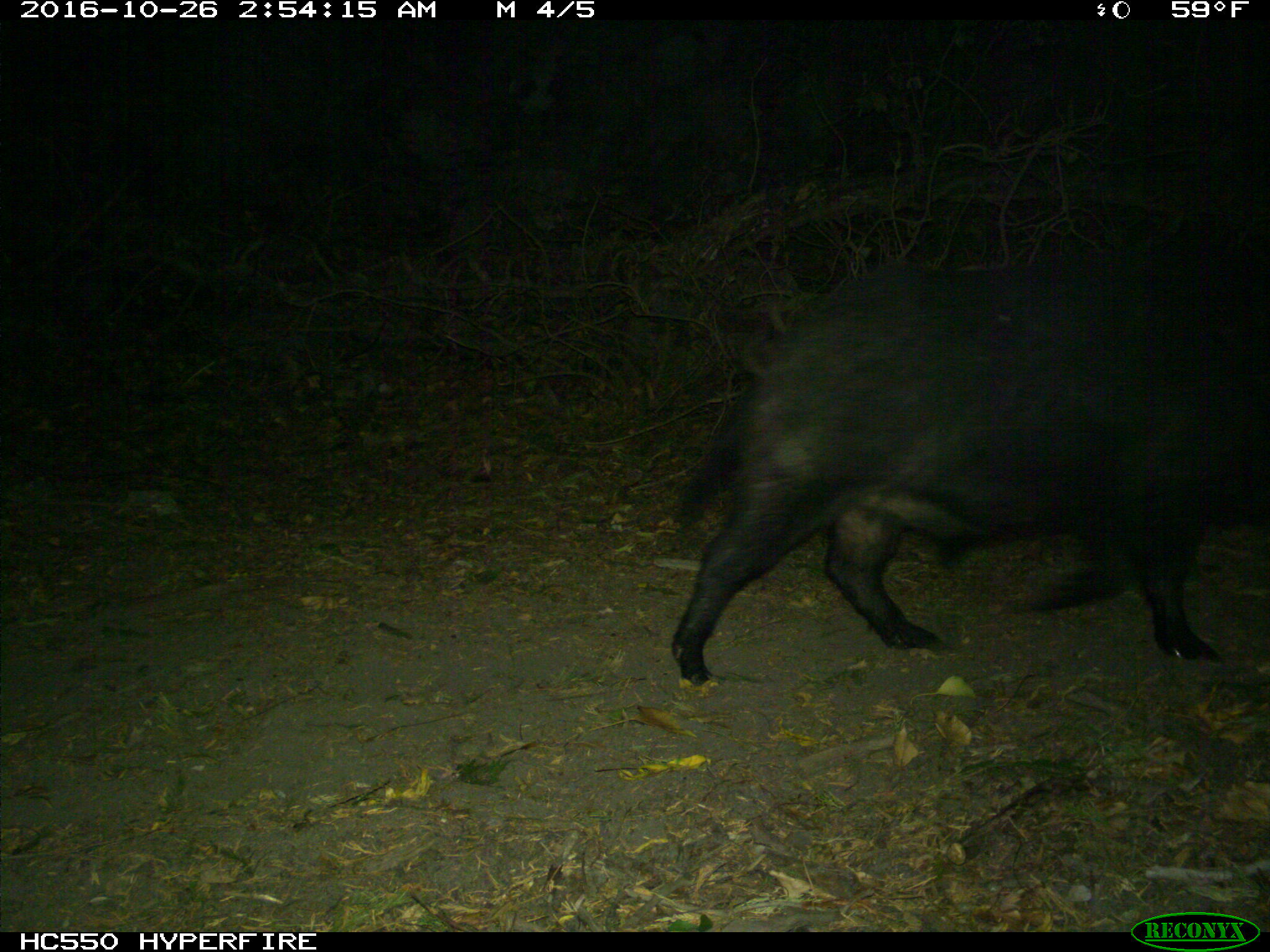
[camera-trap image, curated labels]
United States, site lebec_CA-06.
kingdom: Animalia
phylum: Chordata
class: Mammalia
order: Artiodactyla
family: Suidae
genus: Sus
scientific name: Sus scrofa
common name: wild boar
Sus scrofa (wild boar).